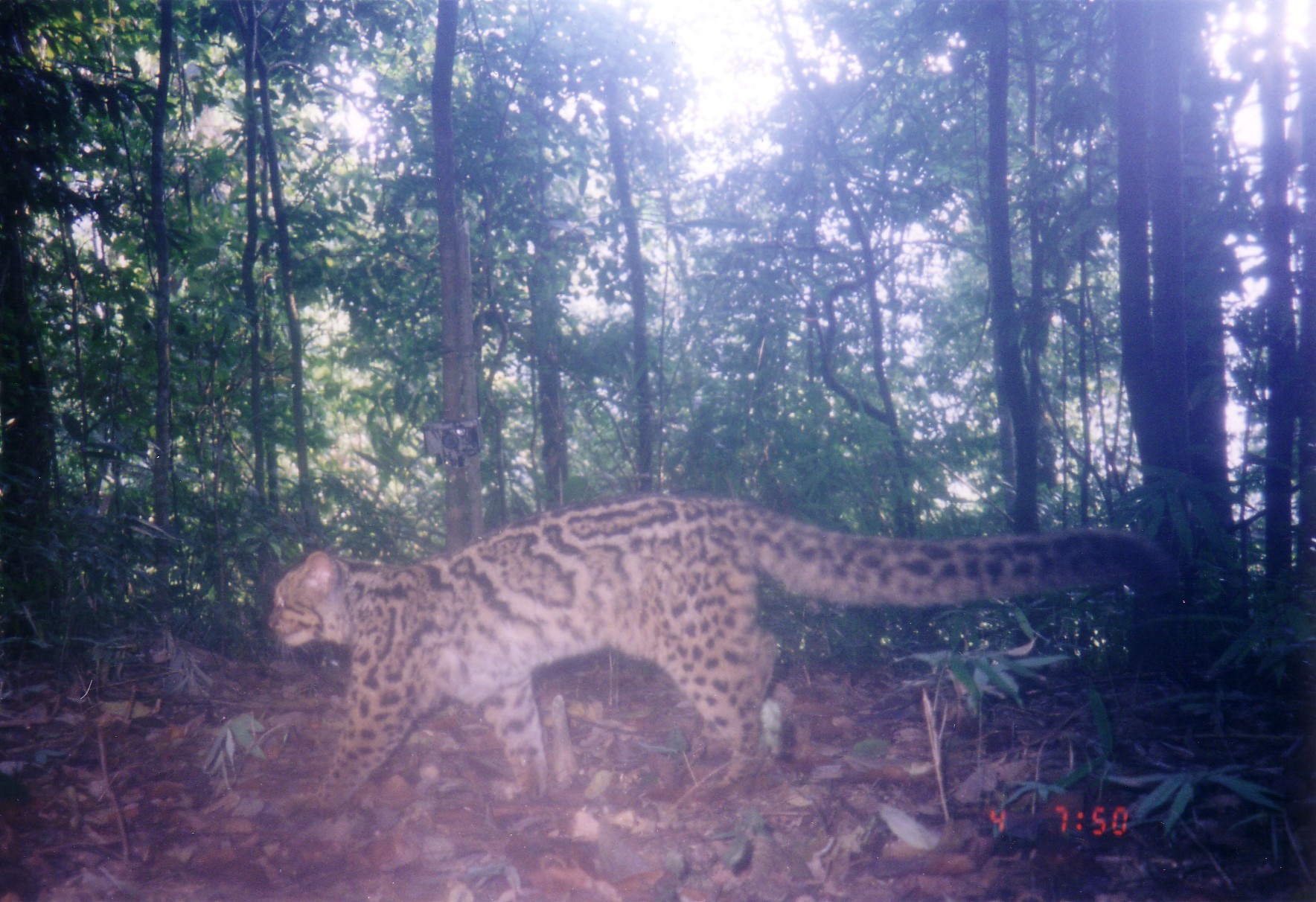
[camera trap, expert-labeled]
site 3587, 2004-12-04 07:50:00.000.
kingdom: Animalia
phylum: Chordata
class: Mammalia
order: Carnivora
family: Felidae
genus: Pardofelis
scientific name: Pardofelis marmorata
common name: marbled cat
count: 1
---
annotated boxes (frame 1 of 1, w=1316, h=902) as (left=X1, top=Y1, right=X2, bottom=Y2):
pardofelis marmorata: (left=268, top=496, right=1170, bottom=804)